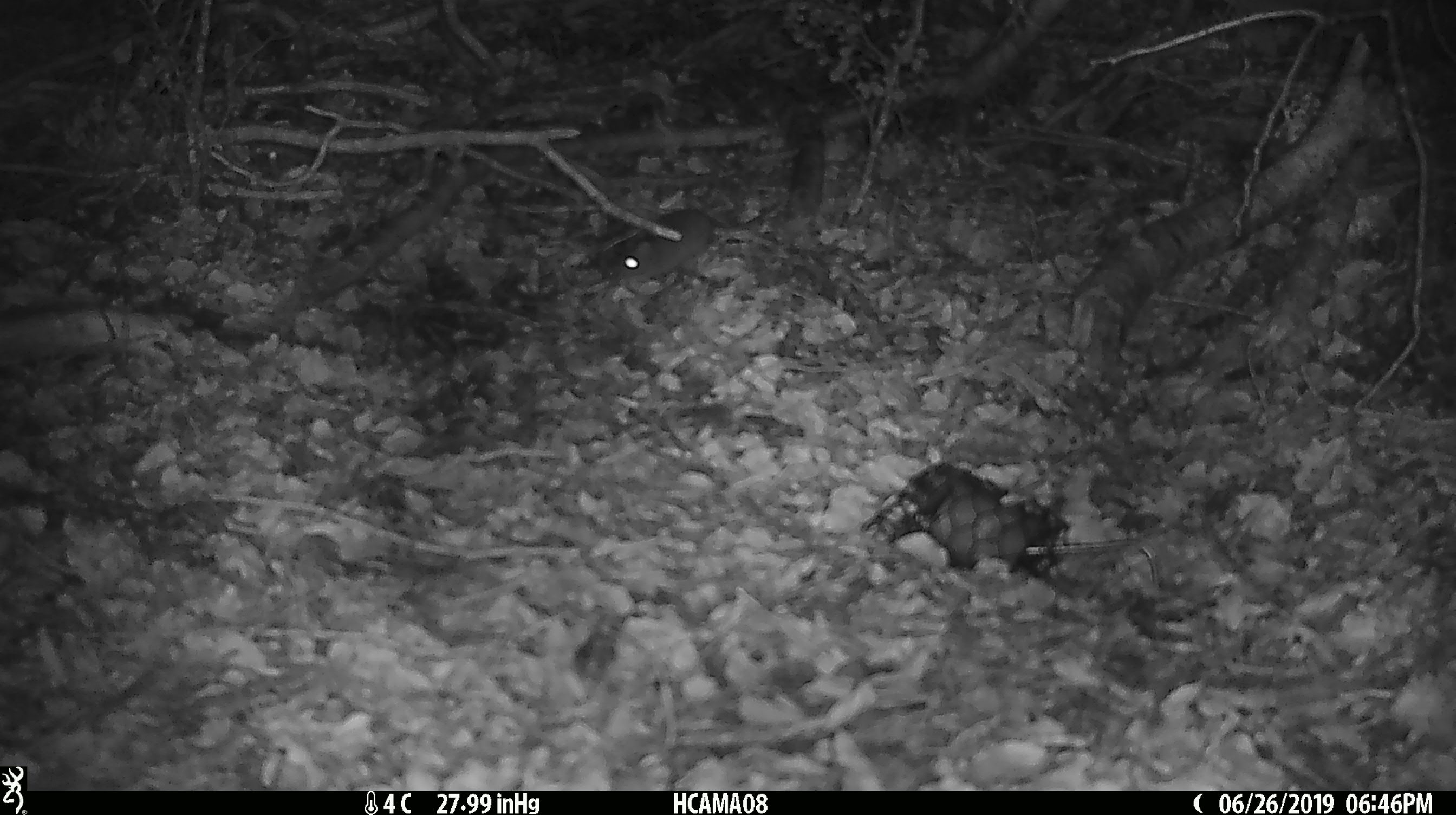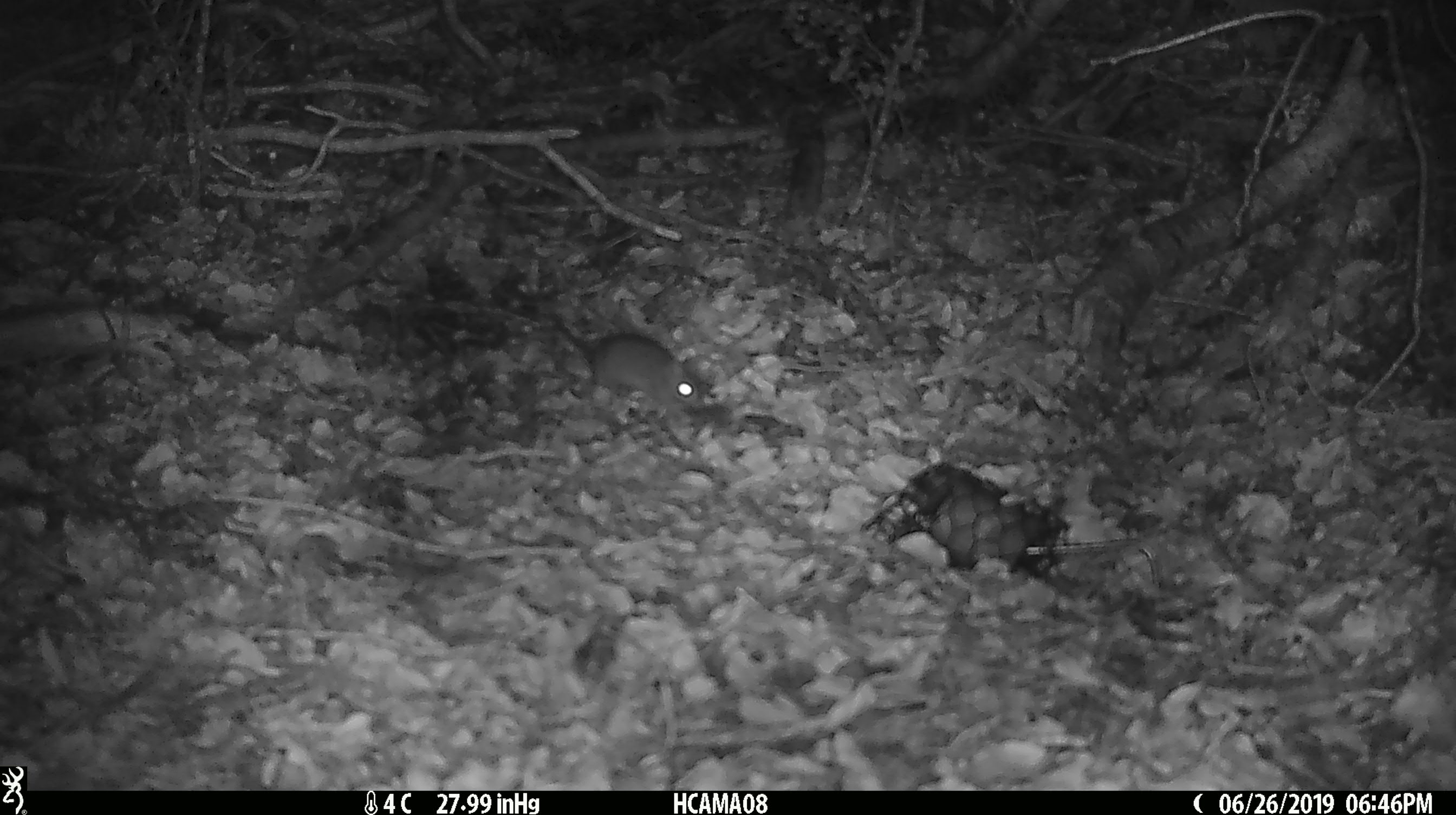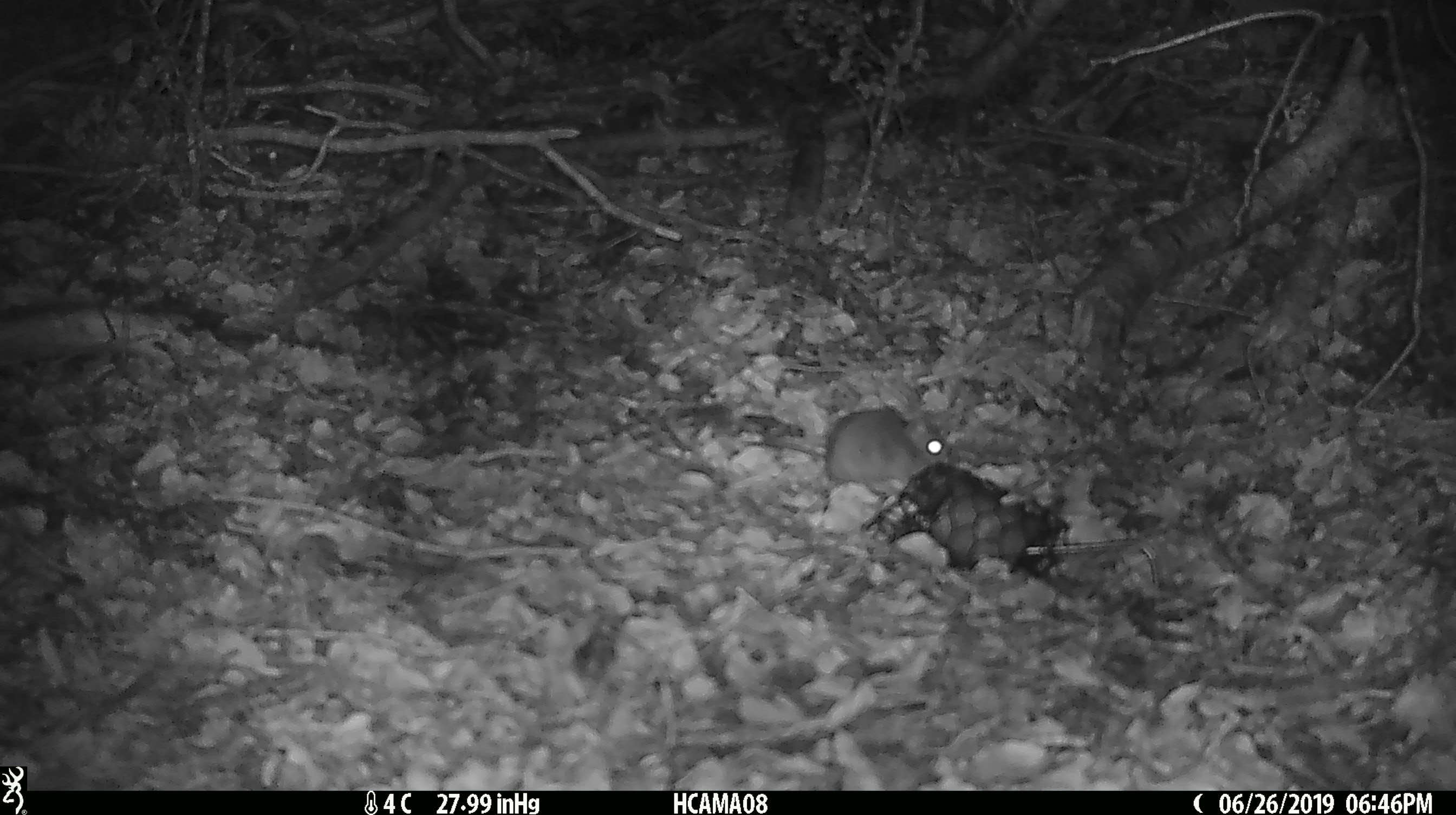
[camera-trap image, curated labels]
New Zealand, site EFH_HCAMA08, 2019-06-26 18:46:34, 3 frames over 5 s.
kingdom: Animalia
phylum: Chordata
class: Mammalia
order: Rodentia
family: Muridae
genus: Mus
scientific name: Mus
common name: mouse